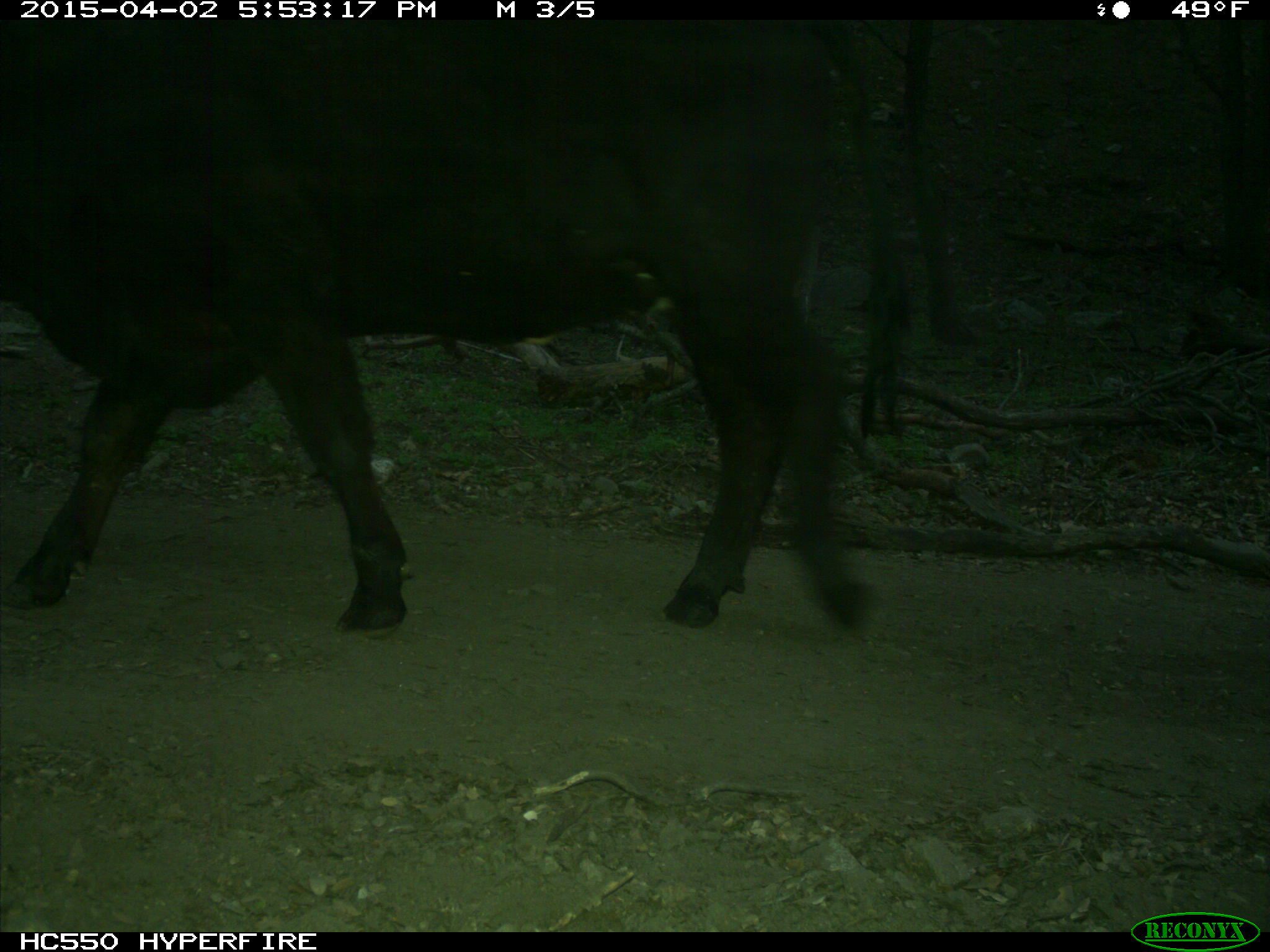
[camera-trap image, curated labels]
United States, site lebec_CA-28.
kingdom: Animalia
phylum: Chordata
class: Mammalia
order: Artiodactyla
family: Bovidae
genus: Bos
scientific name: Bos taurus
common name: domestic cow